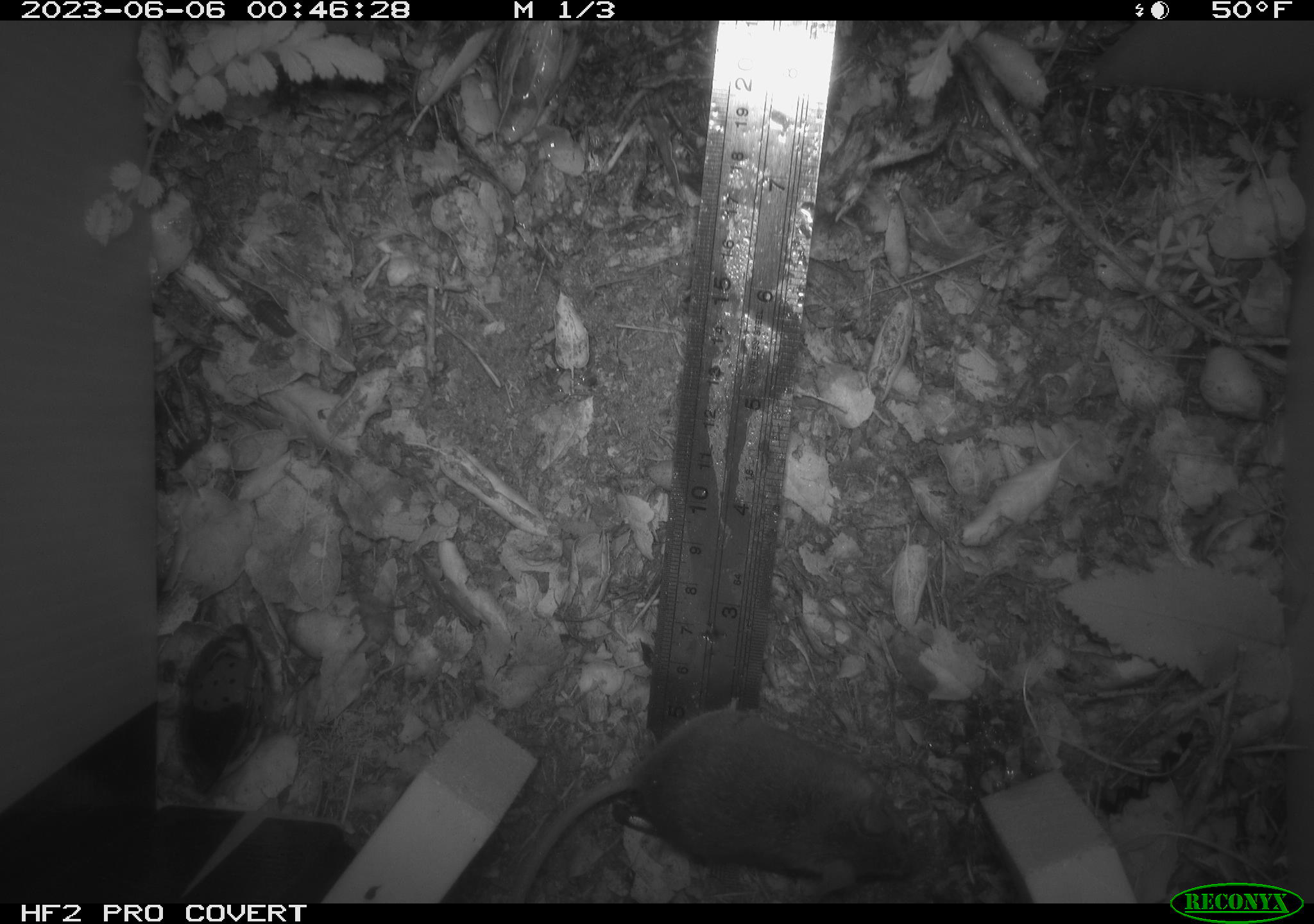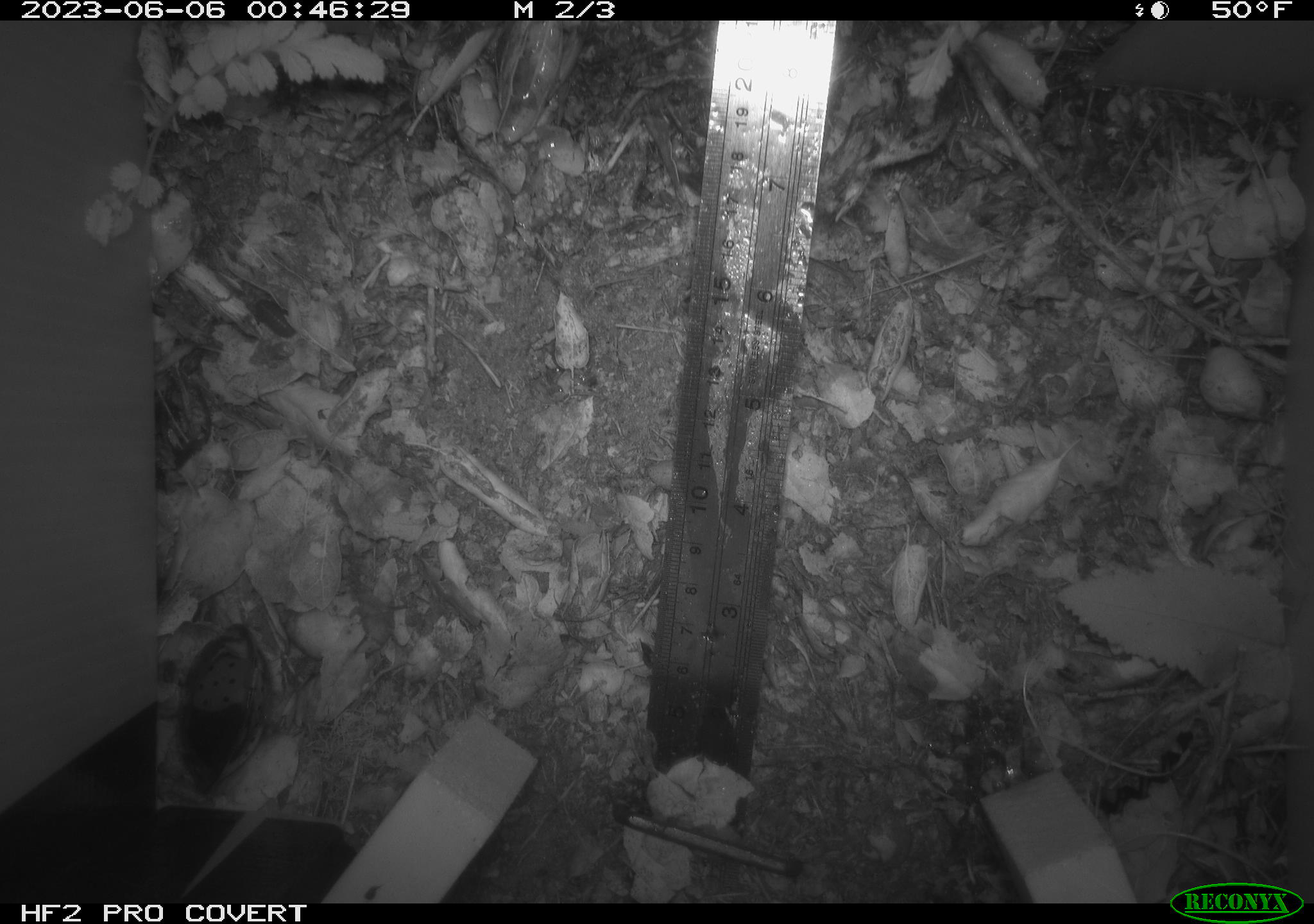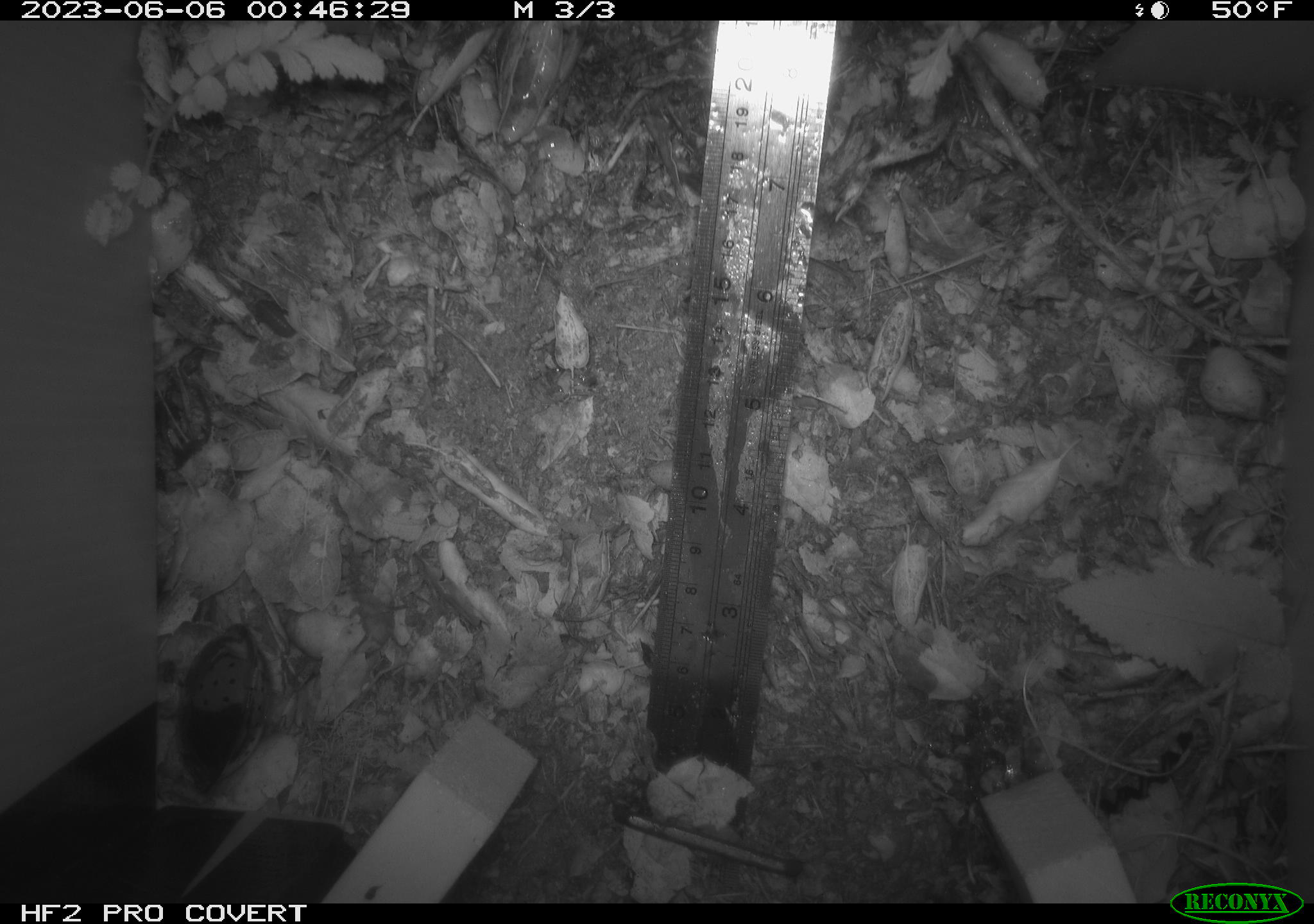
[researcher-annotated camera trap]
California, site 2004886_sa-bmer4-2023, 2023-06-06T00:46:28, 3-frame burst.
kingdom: Animalia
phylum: Chordata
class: Mammalia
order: Rodentia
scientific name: Rodentia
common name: mouse species